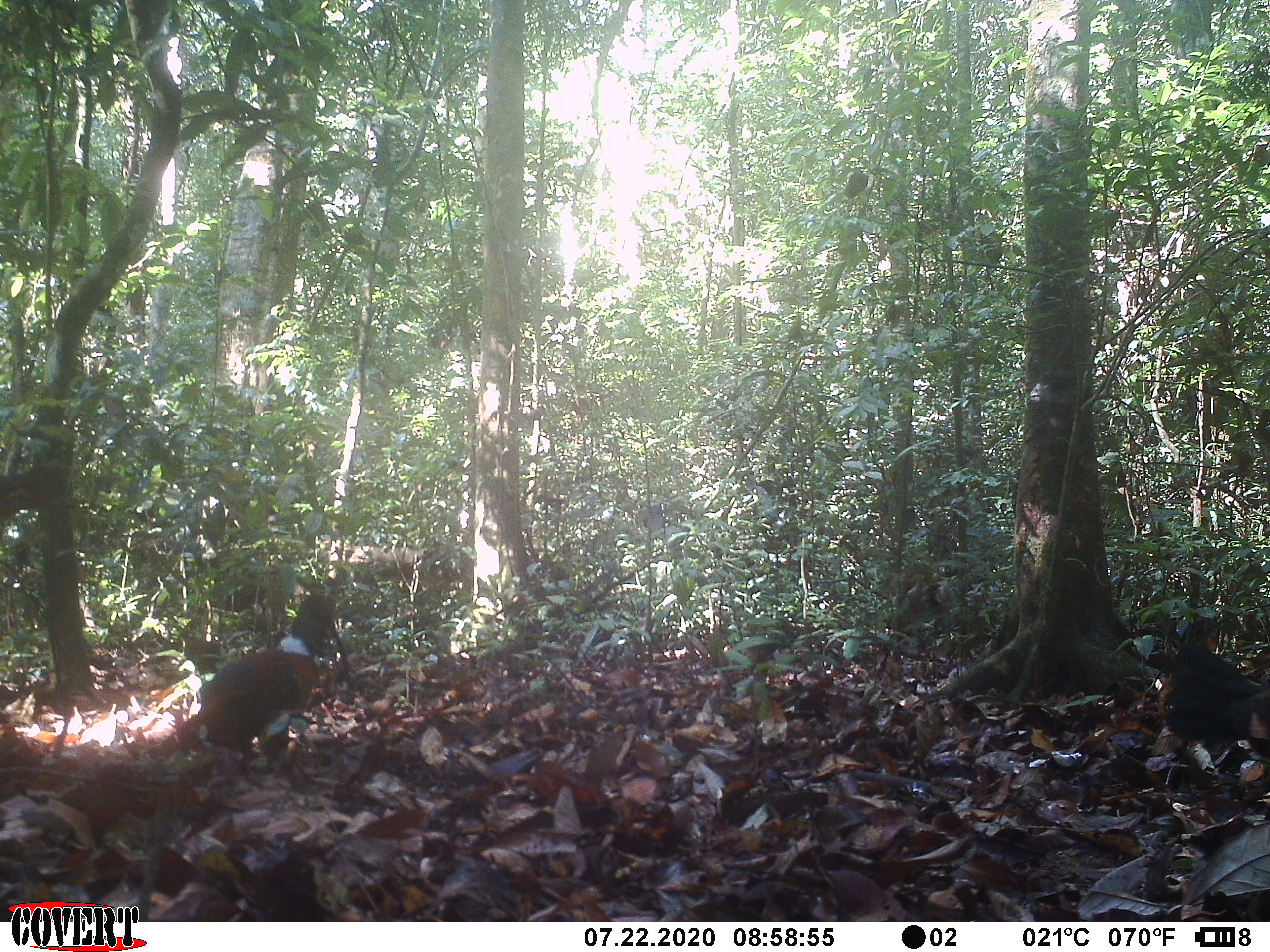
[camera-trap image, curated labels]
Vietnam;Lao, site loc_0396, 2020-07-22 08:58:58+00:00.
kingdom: Animalia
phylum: Chordata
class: Aves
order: Galliformes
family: Phasianidae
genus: Gallus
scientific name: Gallus gallus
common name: red junglefowl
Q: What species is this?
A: Red junglefowl (Gallus gallus).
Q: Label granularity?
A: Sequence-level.